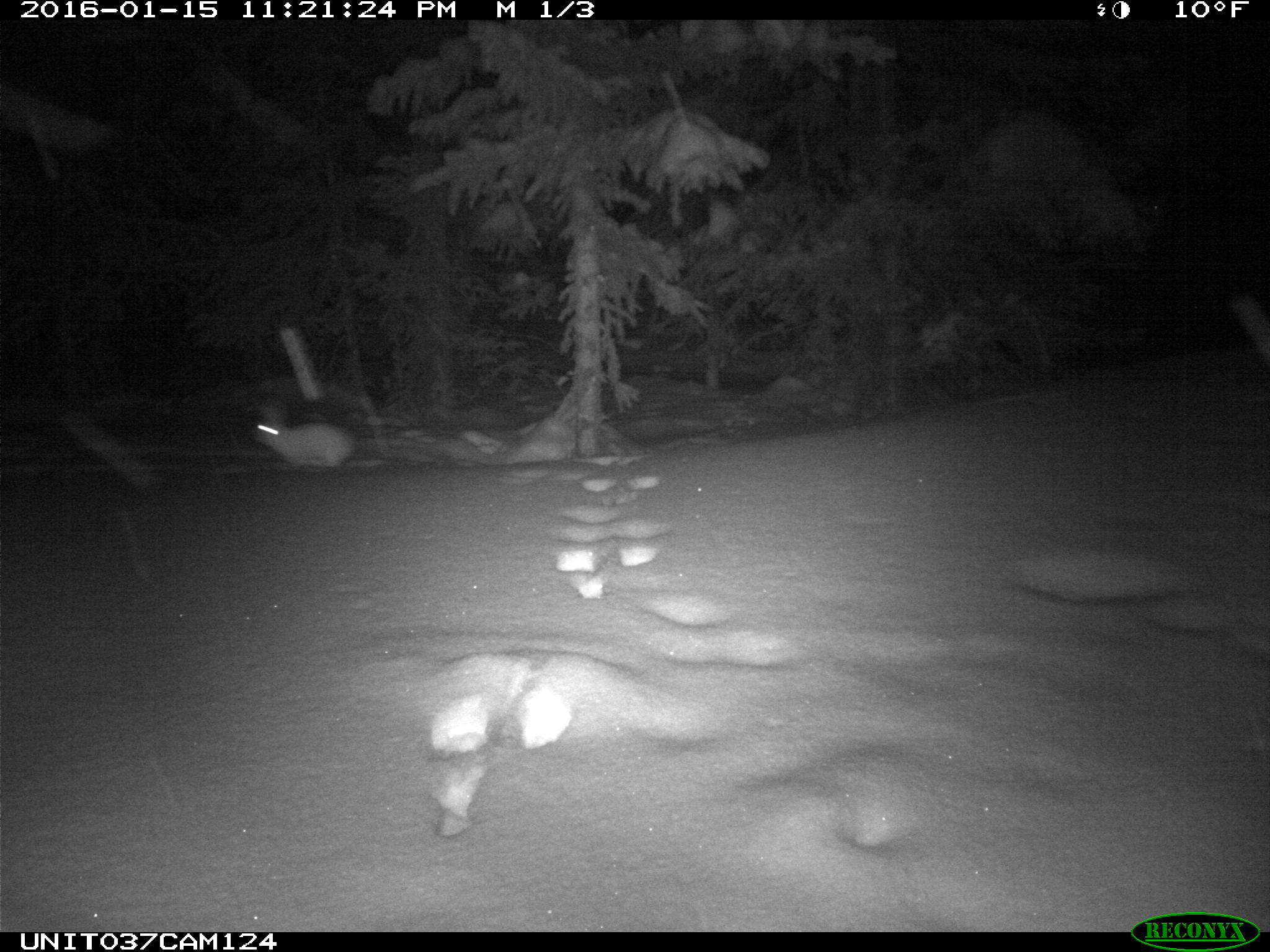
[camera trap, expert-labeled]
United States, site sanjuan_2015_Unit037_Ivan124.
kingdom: Animalia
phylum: Chordata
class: Mammalia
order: Lagomorpha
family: Leporidae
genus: Lepus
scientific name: Lepus americanus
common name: snowshoe hare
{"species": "Lepus americanus (snowshoe hare)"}